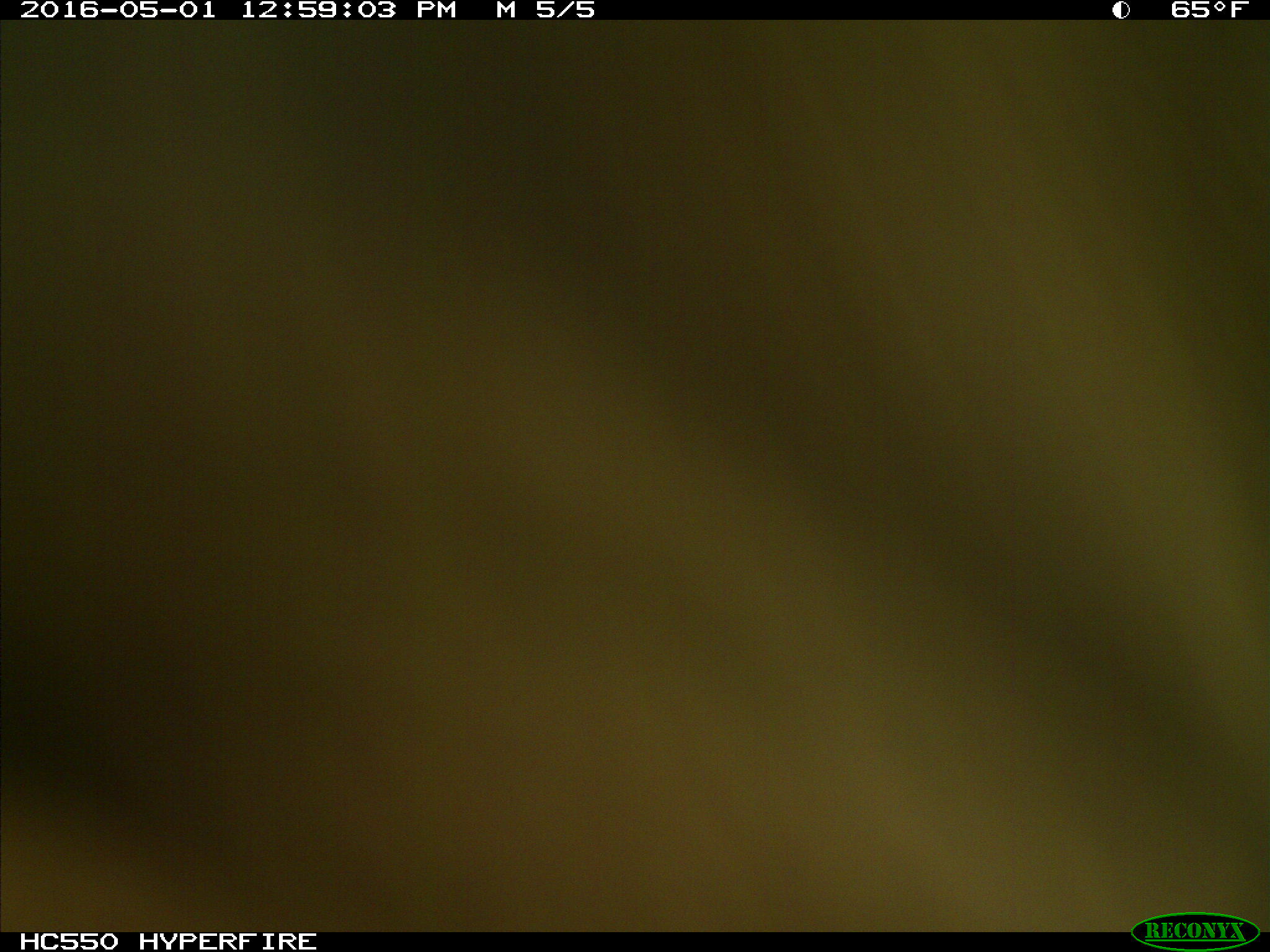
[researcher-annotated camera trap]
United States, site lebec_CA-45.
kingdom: Animalia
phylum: Chordata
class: Mammalia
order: Artiodactyla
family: Bovidae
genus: Bos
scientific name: Bos taurus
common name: domestic cow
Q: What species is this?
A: Bos taurus (domestic cow).